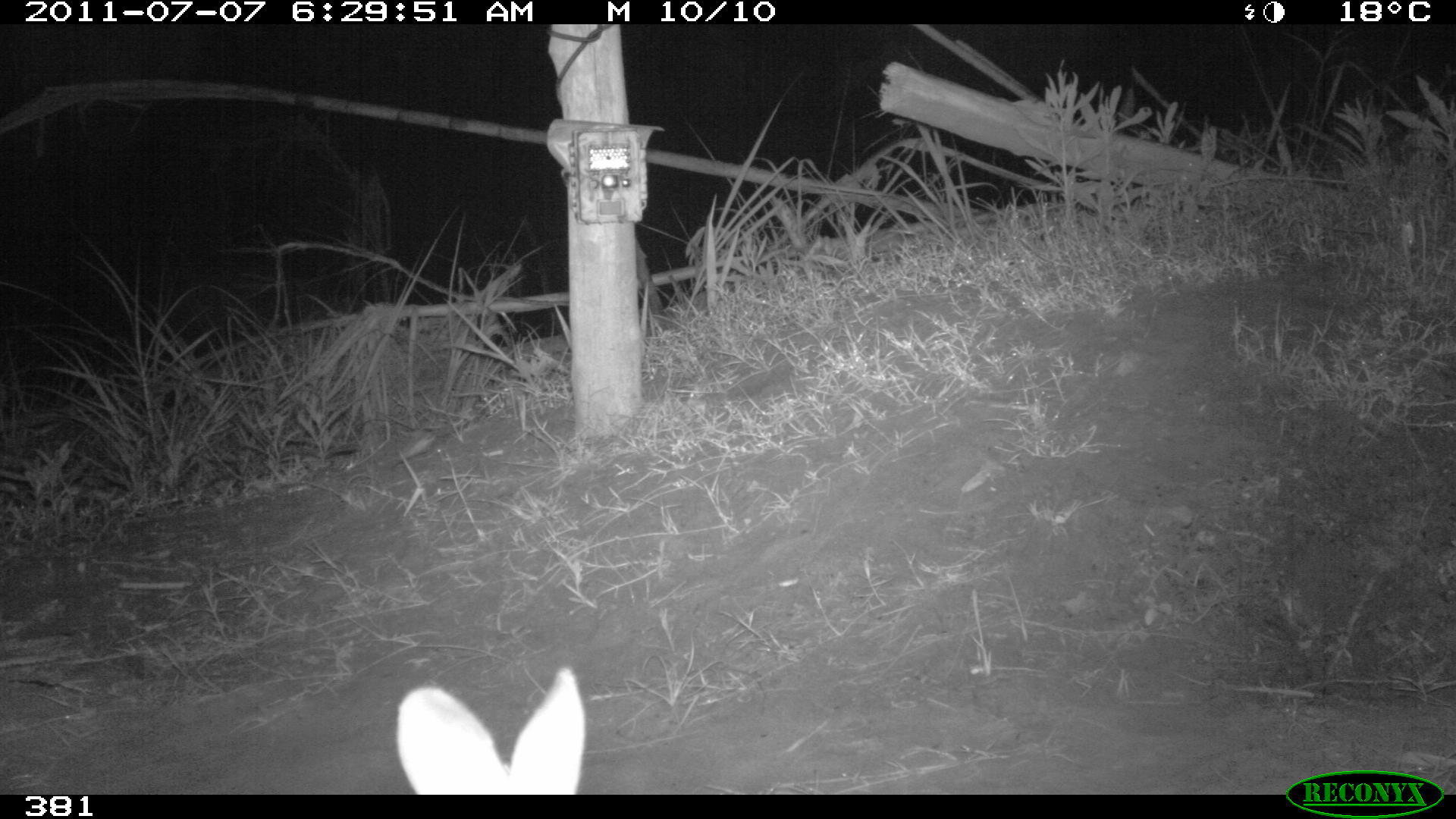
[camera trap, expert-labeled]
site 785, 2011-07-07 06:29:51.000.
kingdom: Animalia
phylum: Chordata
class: Mammalia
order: Lagomorpha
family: Leporidae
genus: Sylvilagus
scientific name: Sylvilagus brasiliensis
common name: tapeti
Sylvilagus brasiliensis (tapeti).